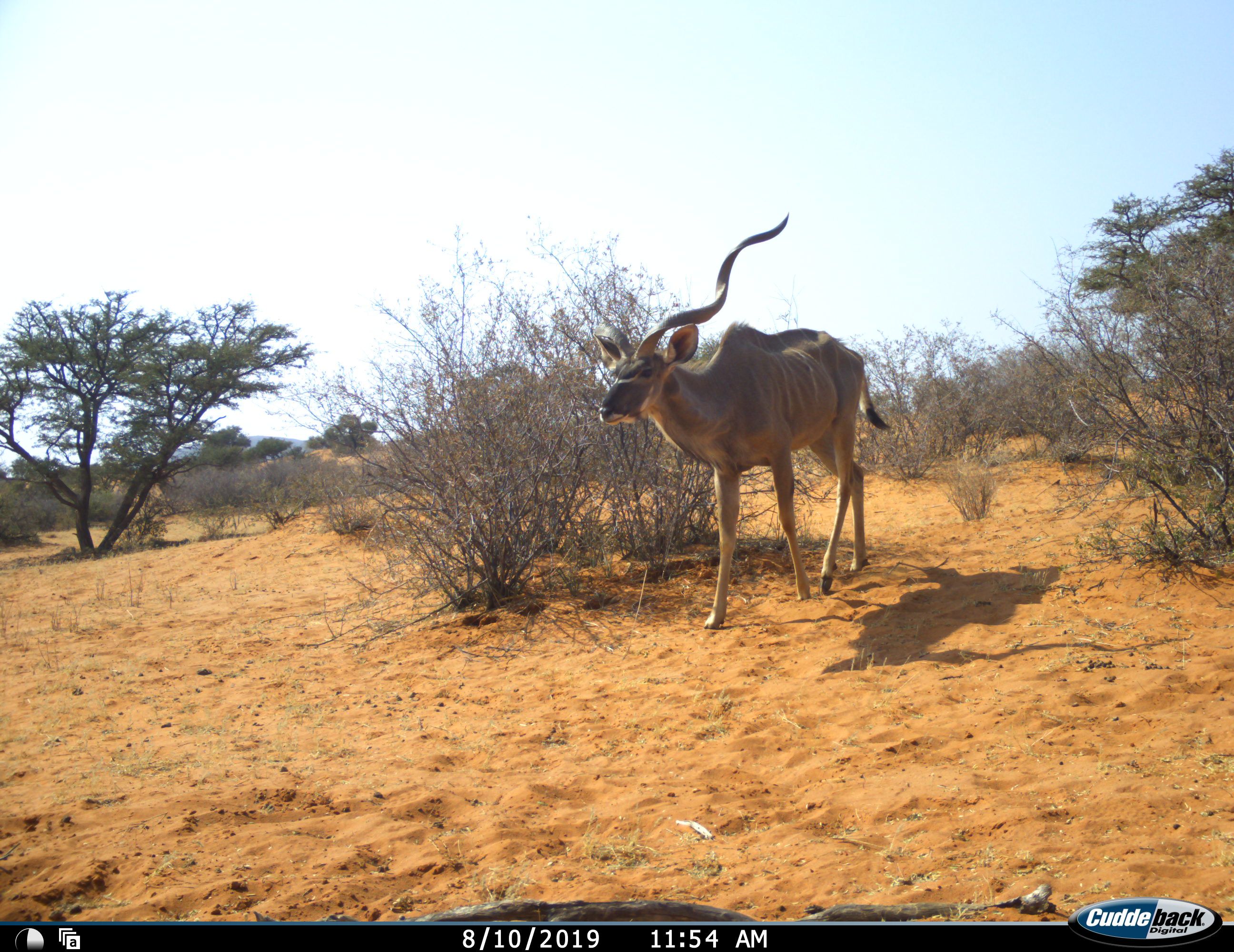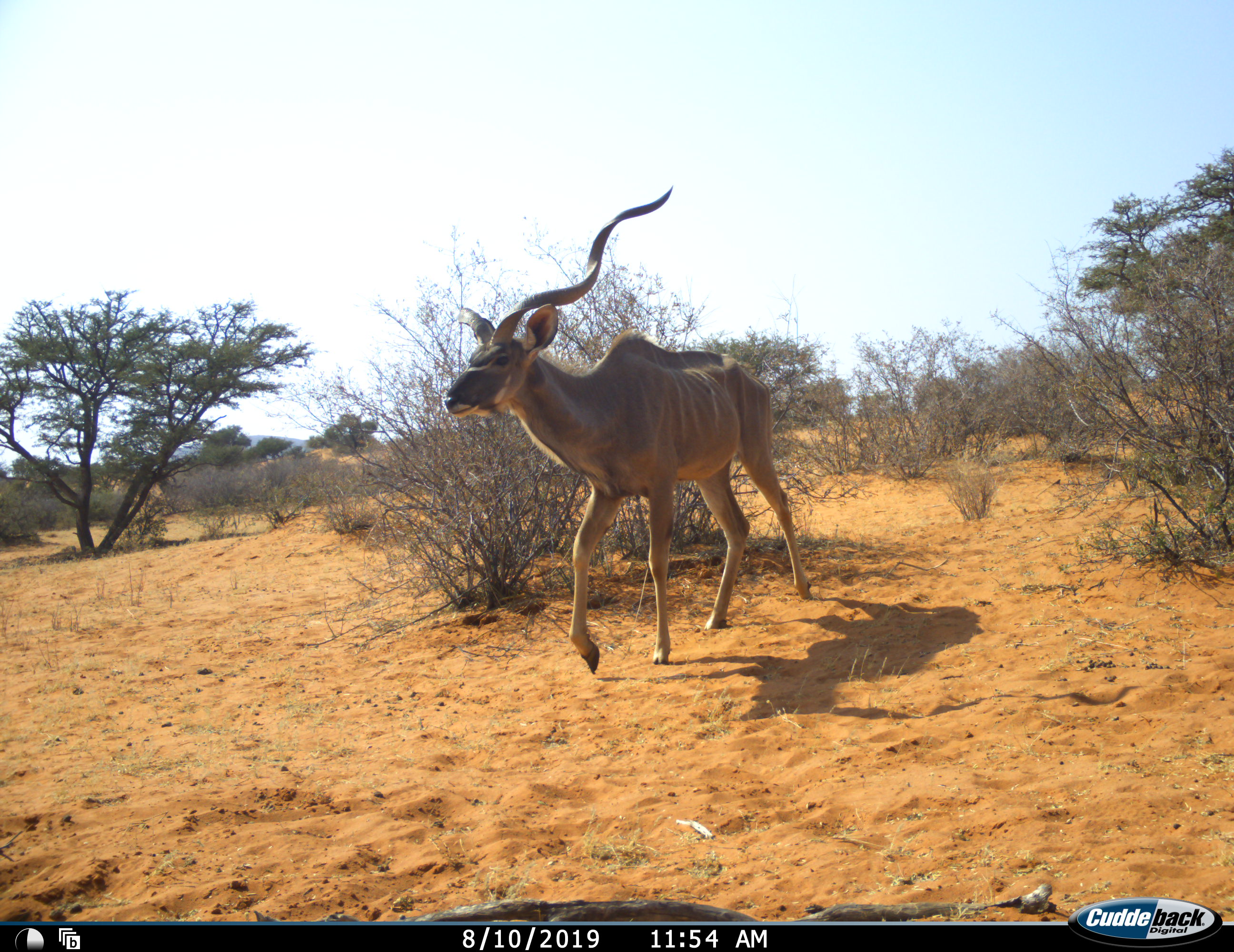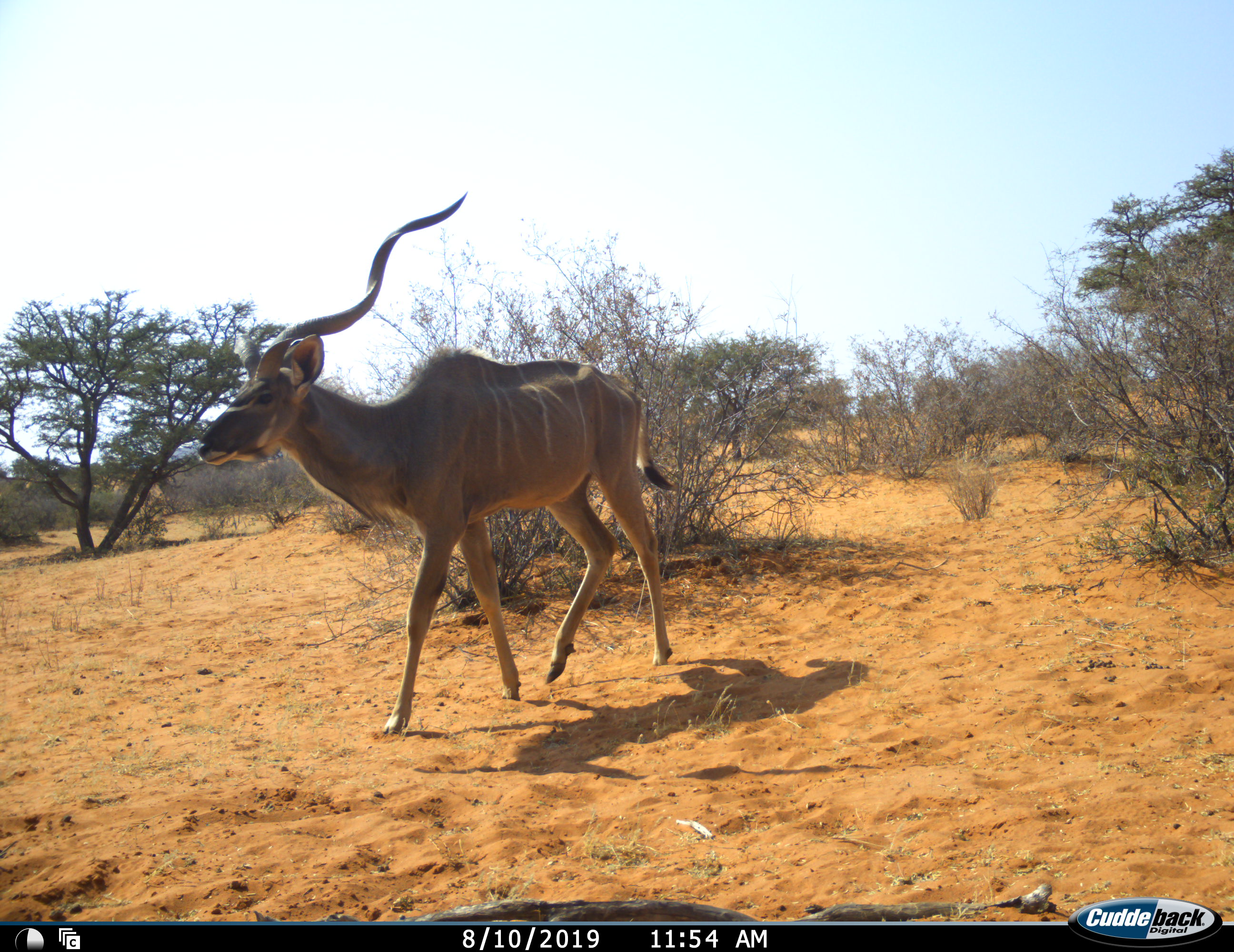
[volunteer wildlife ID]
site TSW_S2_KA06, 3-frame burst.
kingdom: Animalia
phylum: Chordata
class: Mammalia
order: Artiodactyla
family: Bovidae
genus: Tragelaphus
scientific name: Tragelaphus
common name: kudu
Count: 1.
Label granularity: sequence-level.